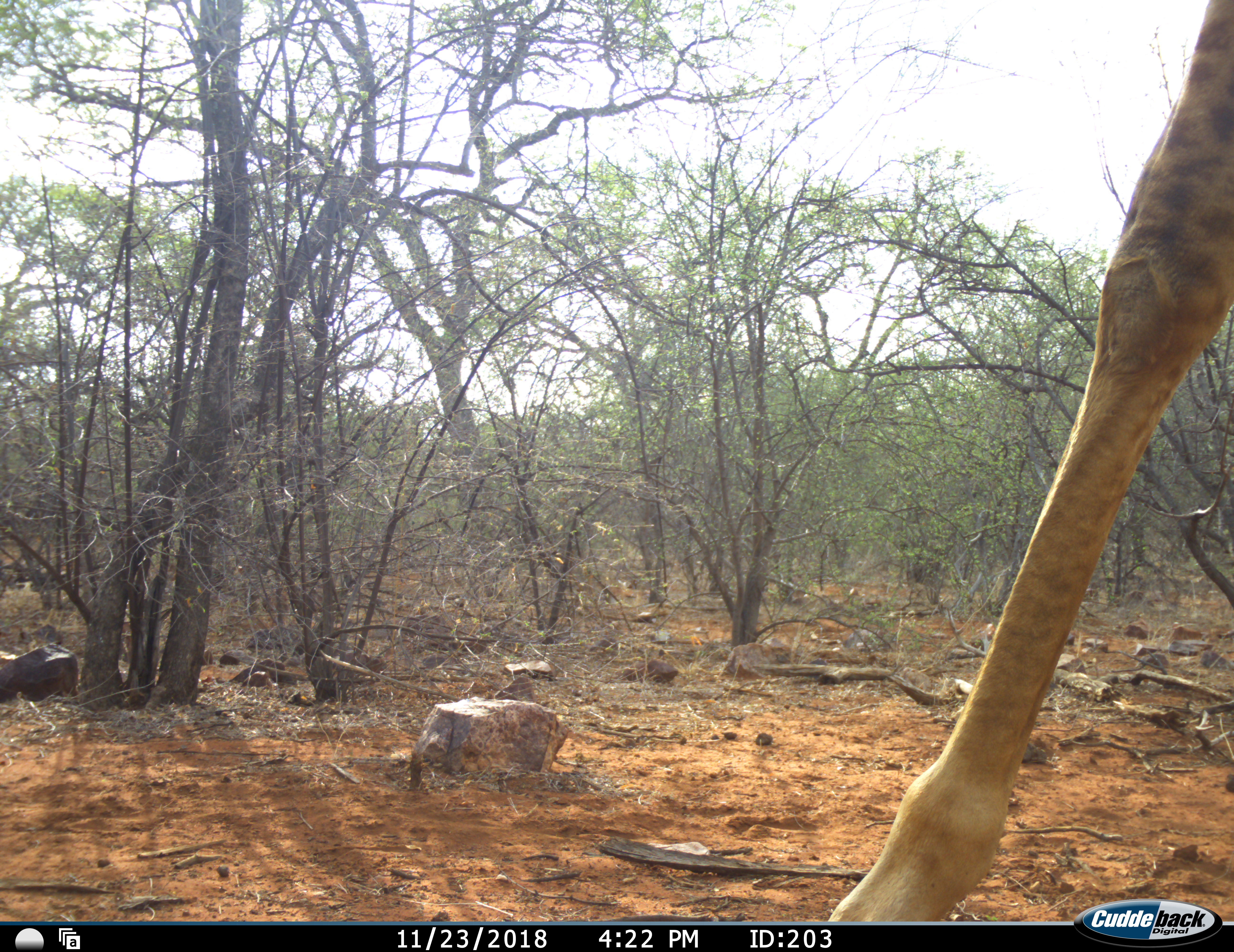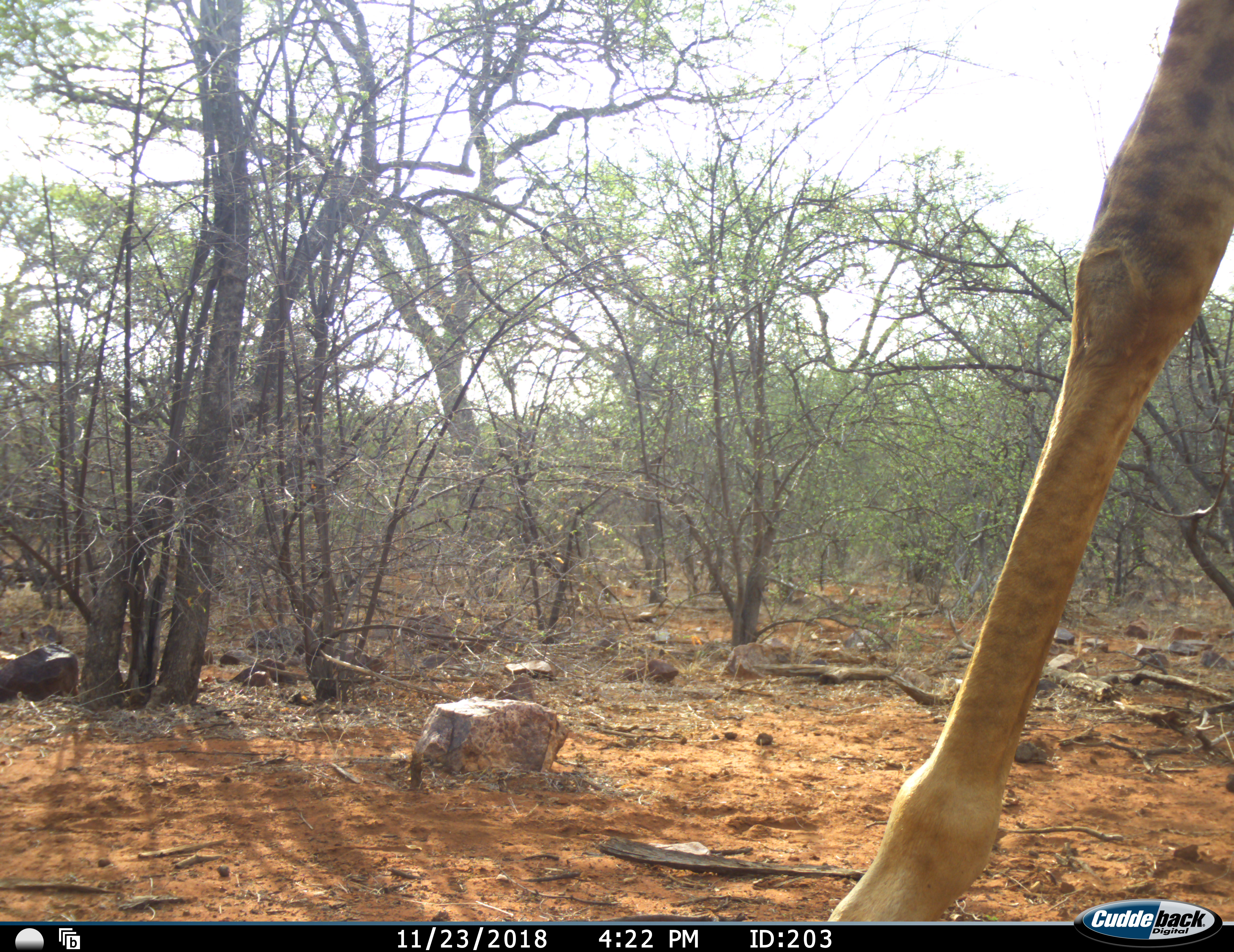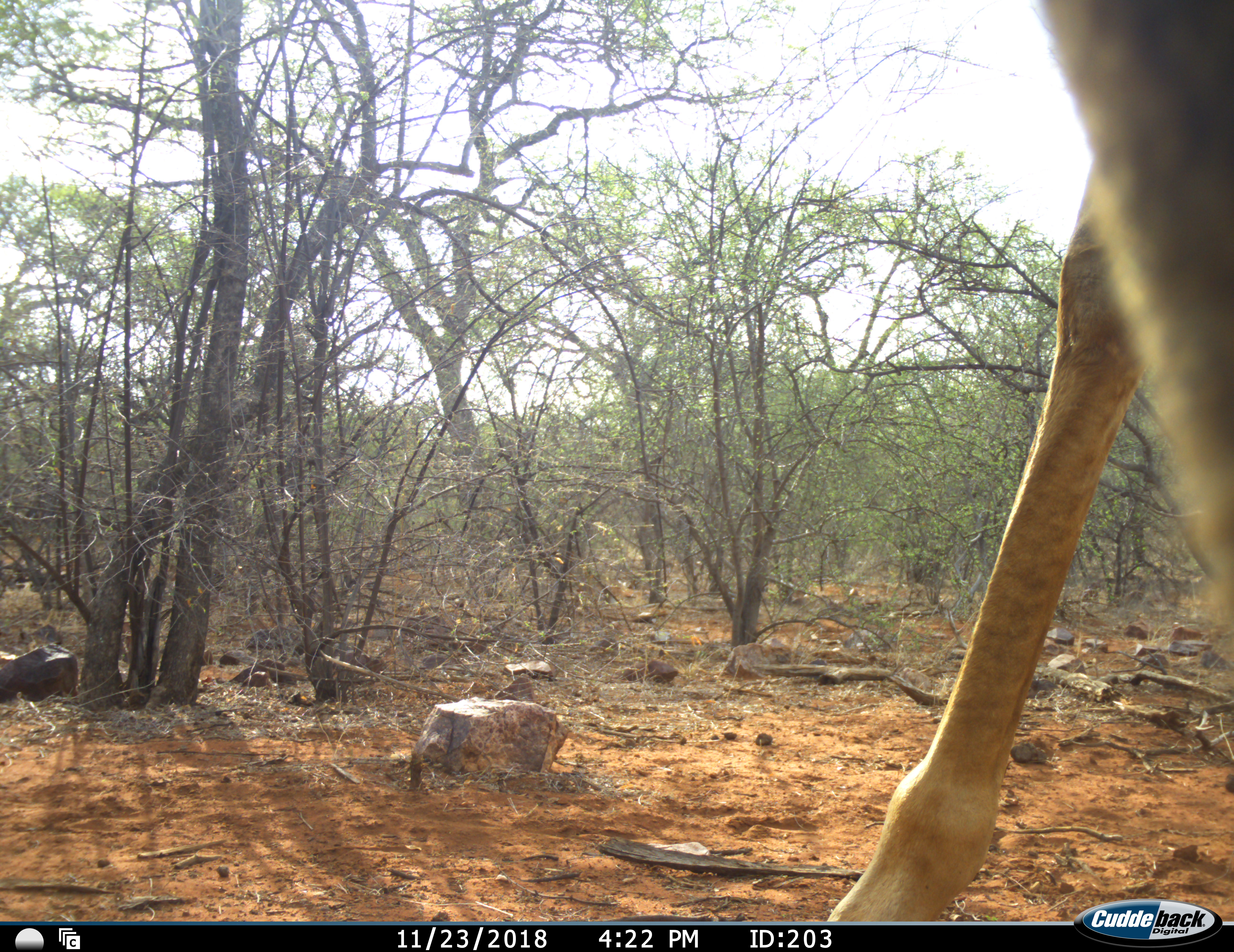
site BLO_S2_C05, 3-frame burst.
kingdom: Animalia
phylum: Chordata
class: Mammalia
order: Artiodactyla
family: Giraffidae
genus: Giraffa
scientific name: Giraffa camelopardalis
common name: giraffe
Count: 1.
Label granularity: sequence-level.